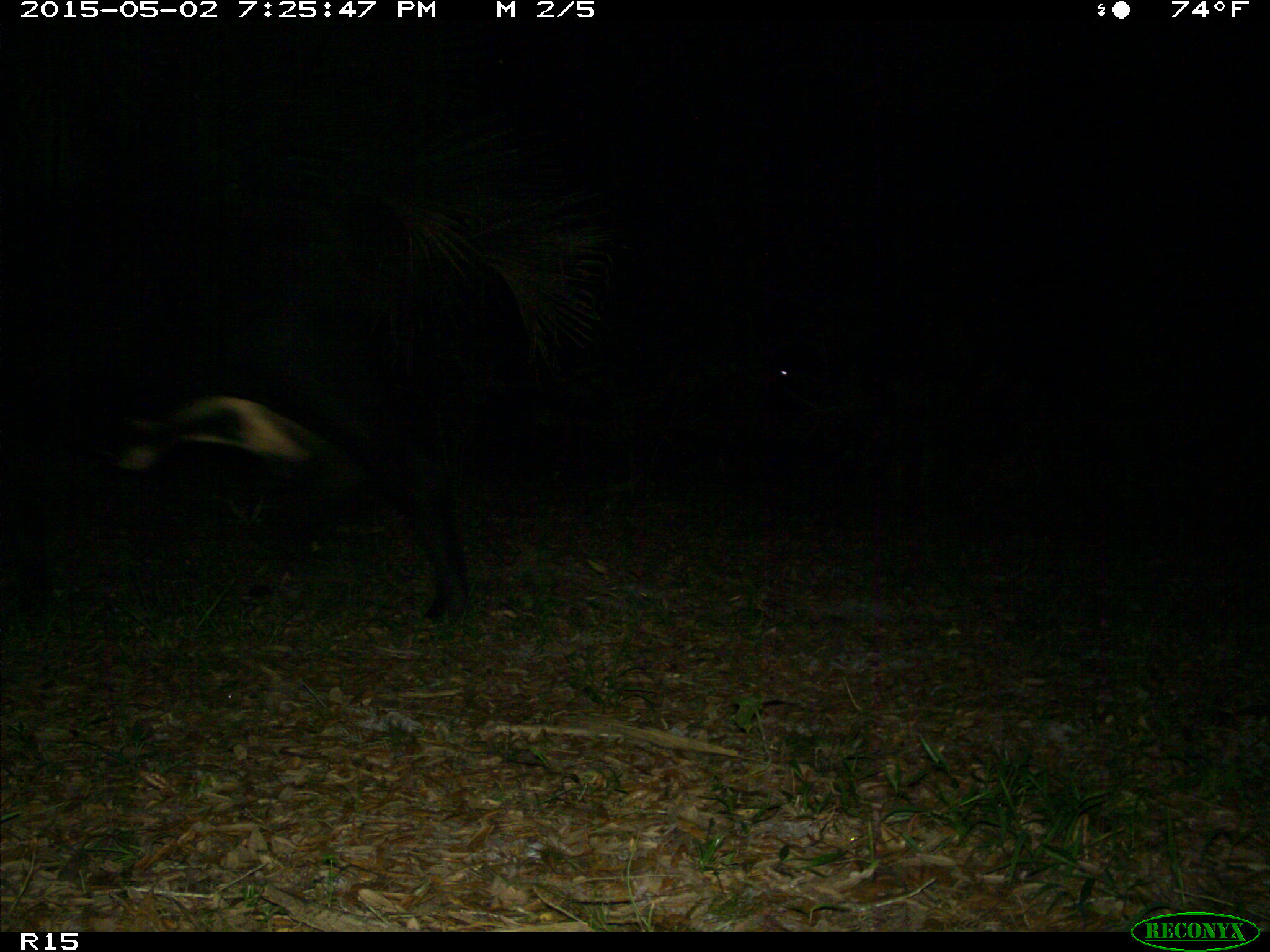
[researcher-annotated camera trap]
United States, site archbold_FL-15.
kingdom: Animalia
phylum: Chordata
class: Mammalia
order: Artiodactyla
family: Bovidae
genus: Bos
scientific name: Bos taurus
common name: domestic cow